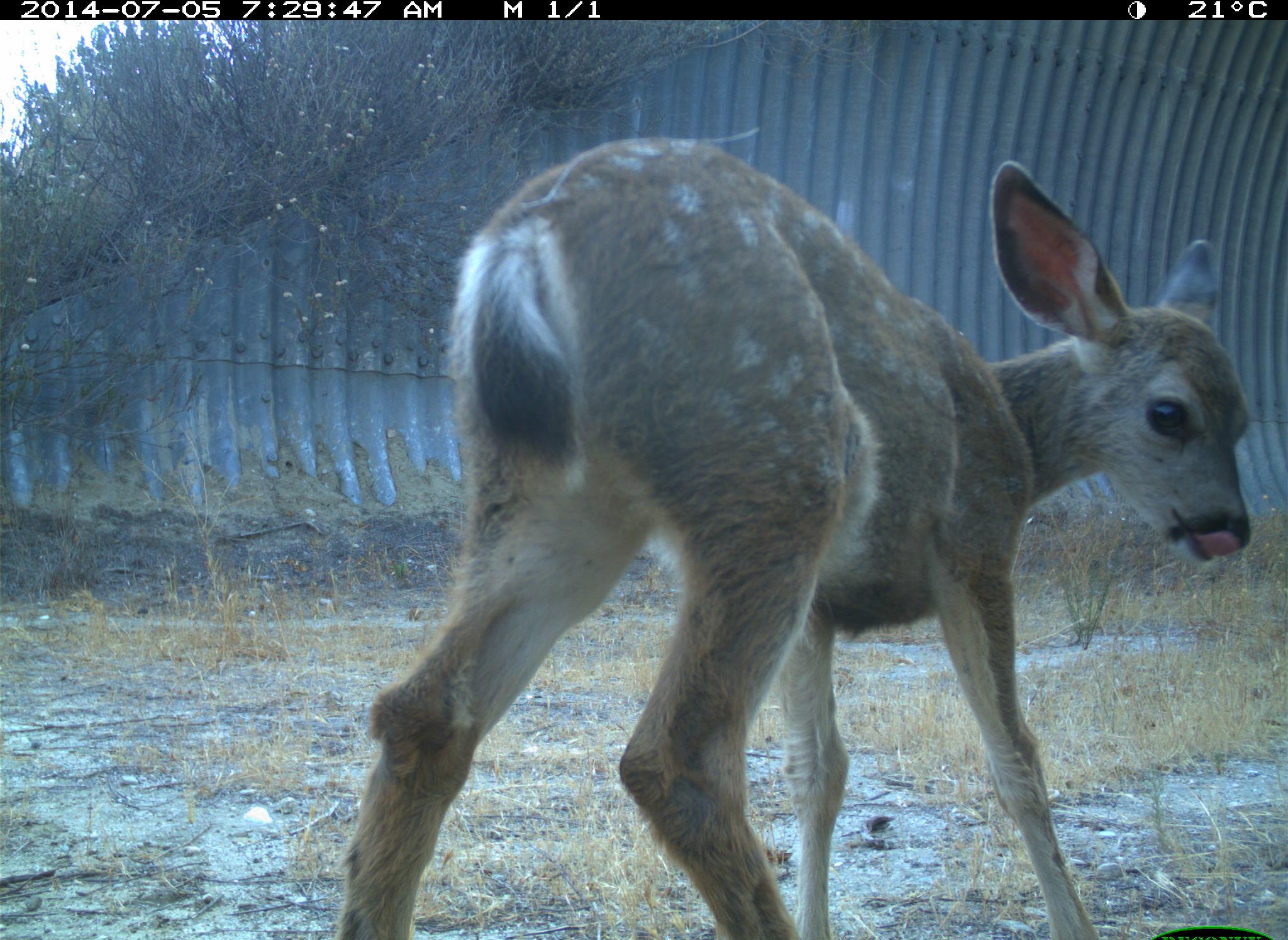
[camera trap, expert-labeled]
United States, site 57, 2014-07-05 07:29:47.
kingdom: Animalia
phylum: Chordata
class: Mammalia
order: Artiodactyla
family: Cervidae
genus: Odocoileus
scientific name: Odocoileus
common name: deer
Deer (Odocoileus).